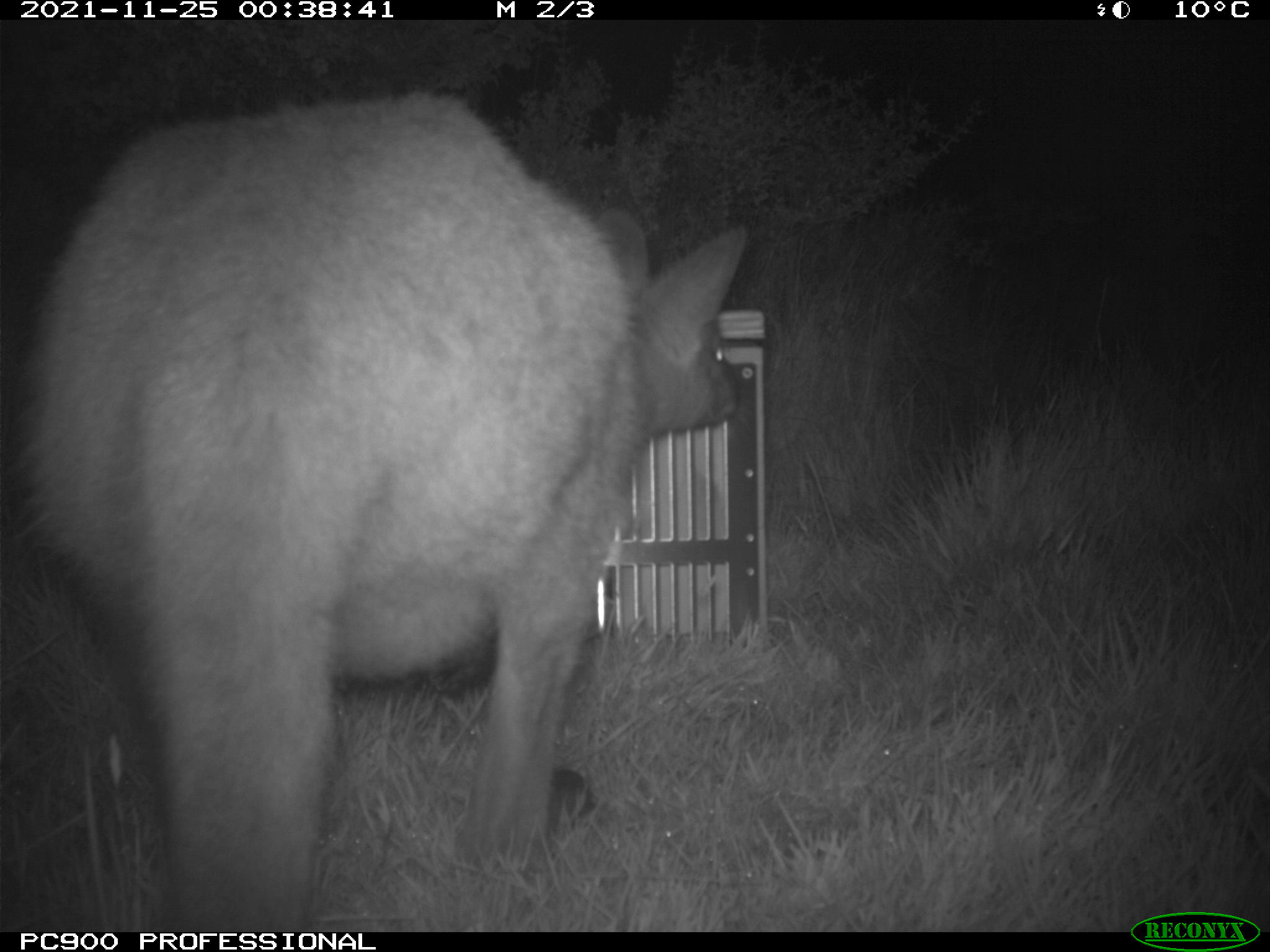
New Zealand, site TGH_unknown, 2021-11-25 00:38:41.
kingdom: Animalia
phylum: Chordata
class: Mammalia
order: Diprotodontia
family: Macropodidae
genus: Notamacropus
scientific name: Notamacropus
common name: wallaby